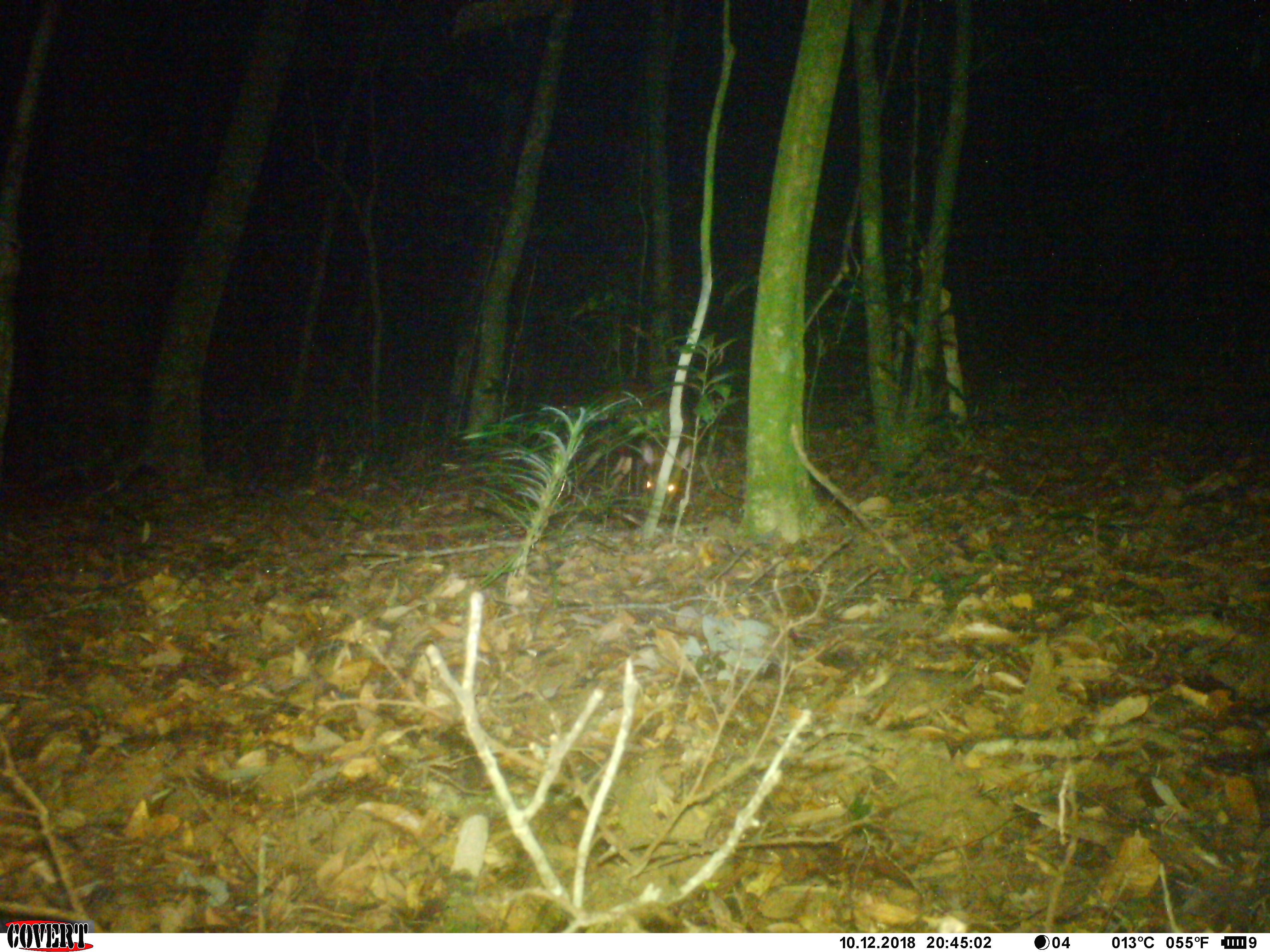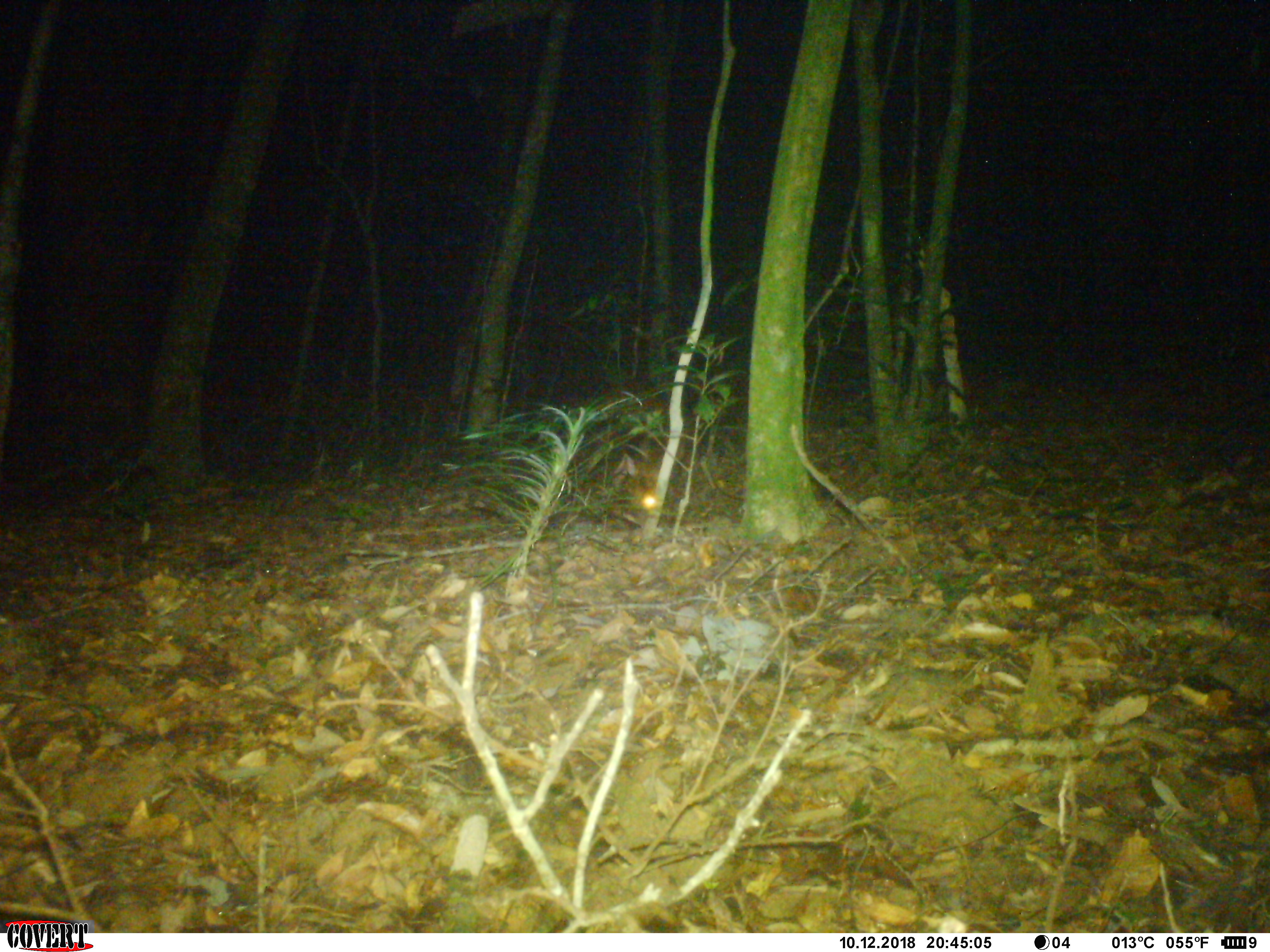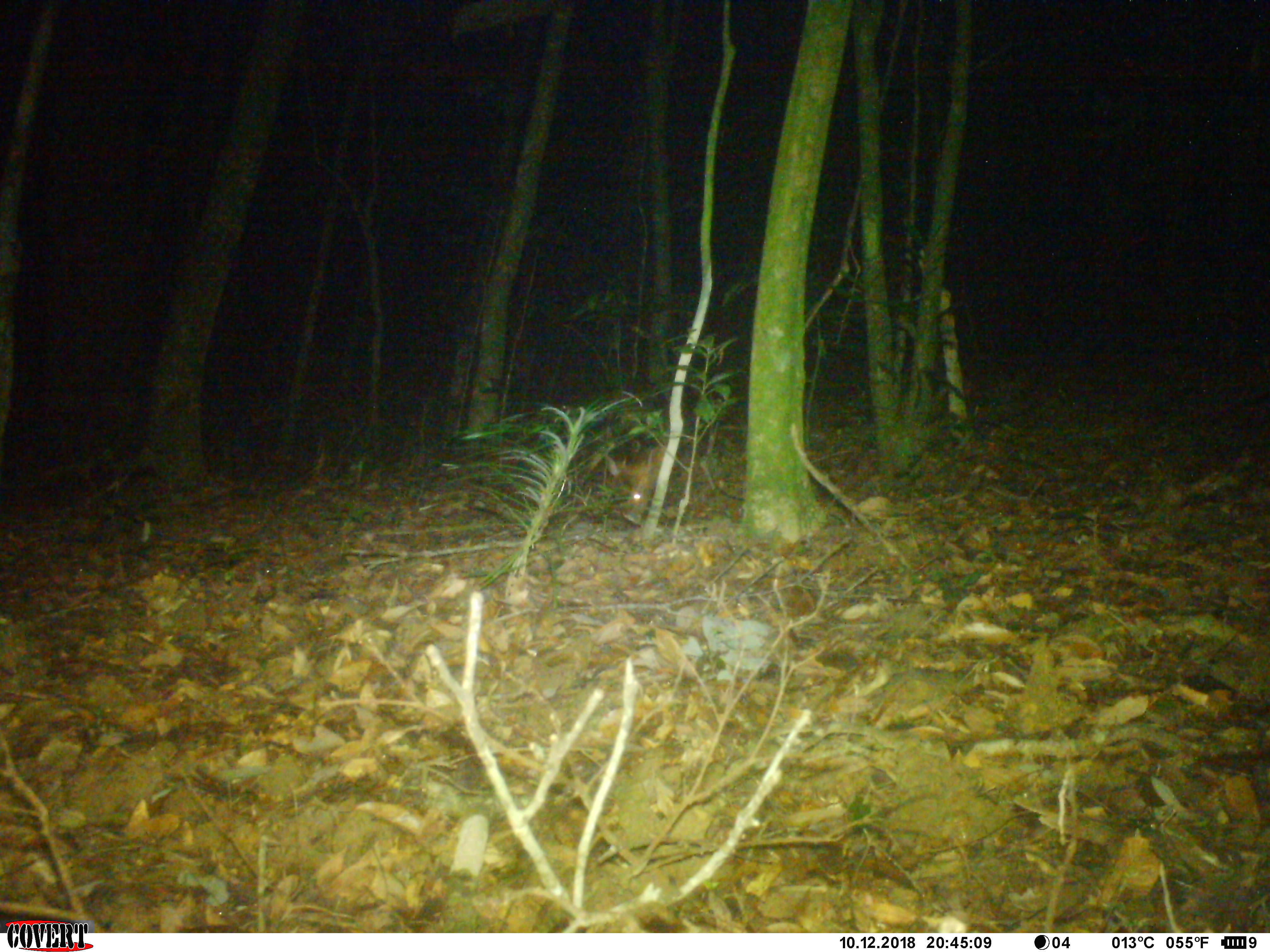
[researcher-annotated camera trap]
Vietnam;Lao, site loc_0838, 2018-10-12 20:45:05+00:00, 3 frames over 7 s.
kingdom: Animalia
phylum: Chordata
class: Mammalia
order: Artiodactyla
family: Cervidae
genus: Muntiacus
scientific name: Muntiacus rooseveltorum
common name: roosevelt's muntjac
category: roosevelts muntjac group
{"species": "roosevelts muntjac group (roosevelt's muntjac) (Muntiacus rooseveltorum)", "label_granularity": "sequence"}